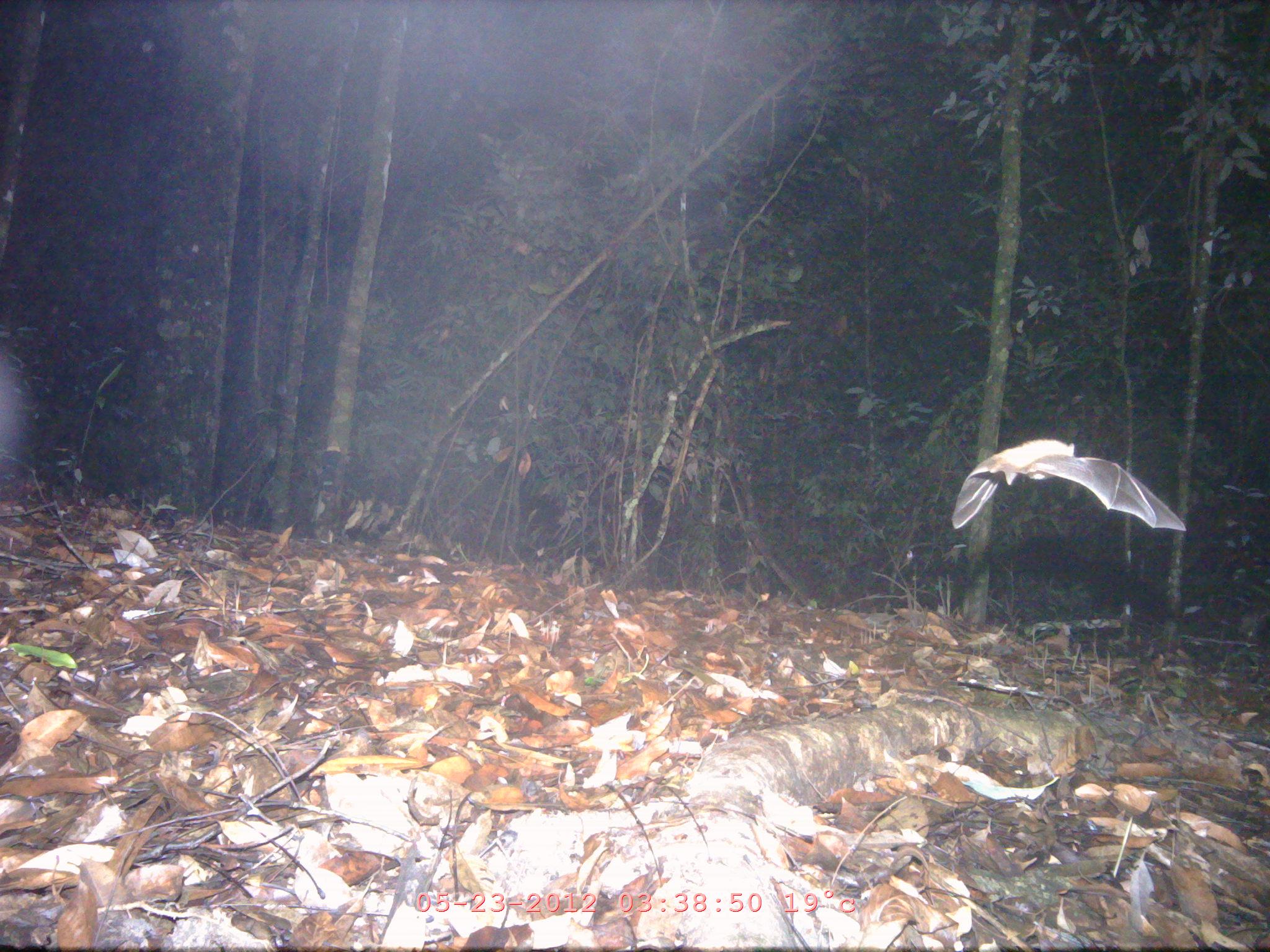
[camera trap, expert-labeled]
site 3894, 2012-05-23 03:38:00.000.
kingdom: Animalia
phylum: Chordata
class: Mammalia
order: Chiroptera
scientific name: Chiroptera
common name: bats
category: unknown bat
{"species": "unknown bat (bats) (Chiroptera)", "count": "1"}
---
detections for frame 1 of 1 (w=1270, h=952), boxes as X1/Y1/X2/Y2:
unknown bat: 952/438/1187/532